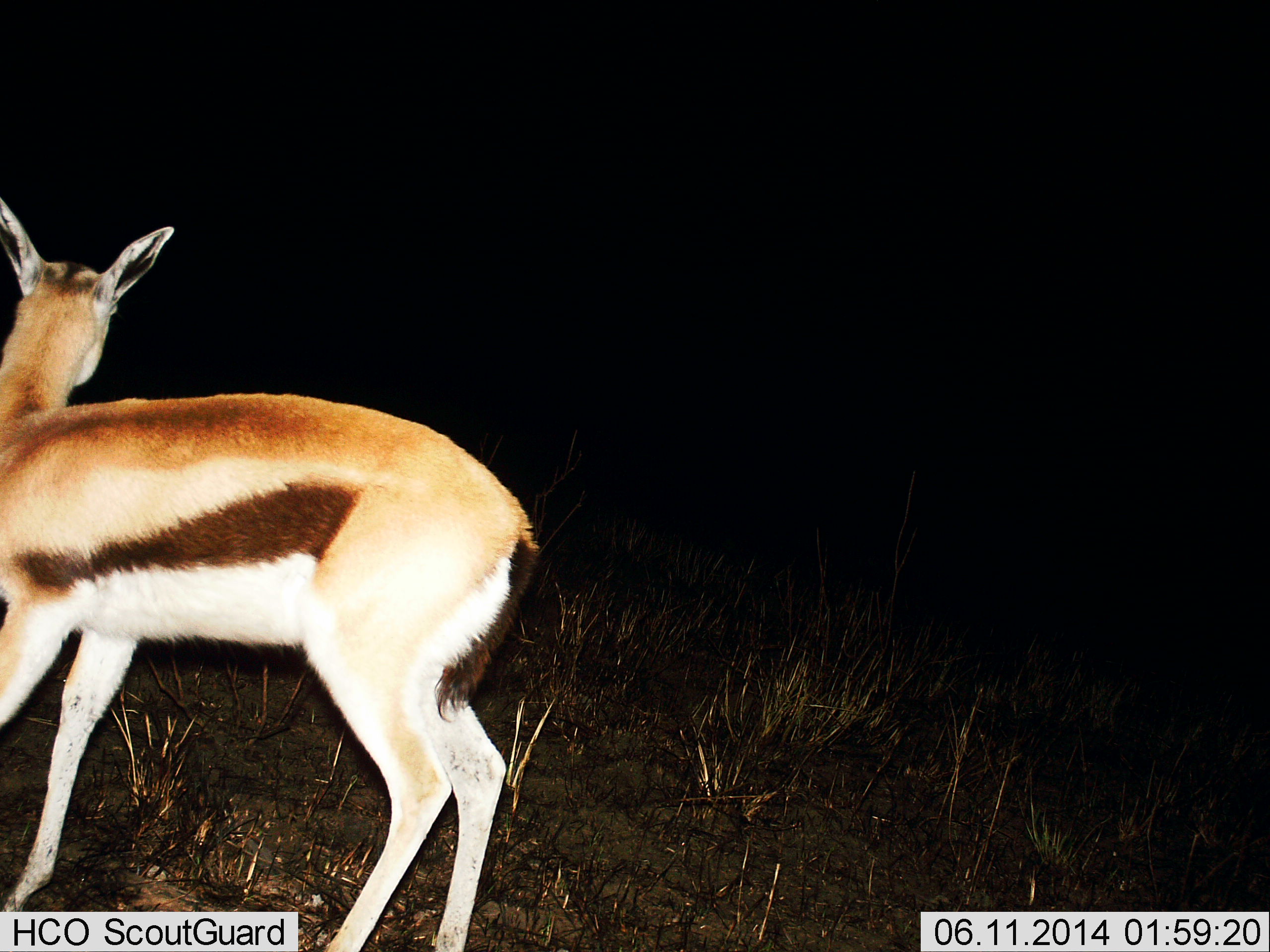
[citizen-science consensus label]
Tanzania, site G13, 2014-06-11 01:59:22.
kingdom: Animalia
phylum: Chordata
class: Mammalia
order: Artiodactyla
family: Bovidae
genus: Eudorcas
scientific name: Eudorcas thomsonii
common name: thomson's gazelle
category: gazellethomsons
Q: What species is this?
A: Gazellethomsons (thomson's gazelle) (Eudorcas thomsonii).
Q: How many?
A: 1.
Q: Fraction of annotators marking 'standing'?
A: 90%.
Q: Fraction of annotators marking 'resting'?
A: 0%.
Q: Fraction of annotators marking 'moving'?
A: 10%.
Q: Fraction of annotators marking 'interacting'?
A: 0%.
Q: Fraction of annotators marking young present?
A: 0%.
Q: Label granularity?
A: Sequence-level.